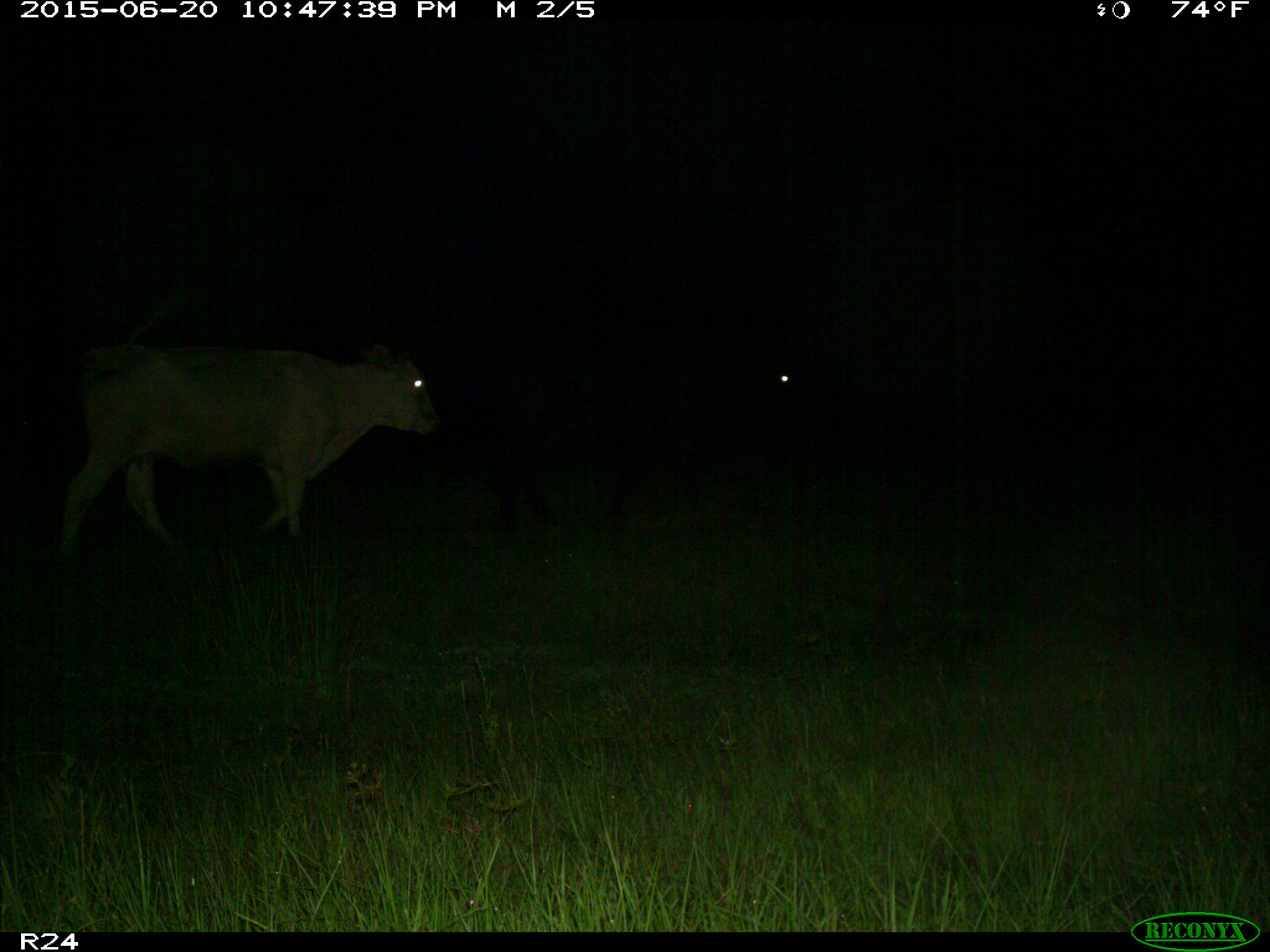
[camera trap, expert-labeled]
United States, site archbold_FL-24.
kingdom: Animalia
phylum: Chordata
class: Mammalia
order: Artiodactyla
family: Bovidae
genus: Bos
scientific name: Bos taurus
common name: domestic cow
Bos taurus (domestic cow).